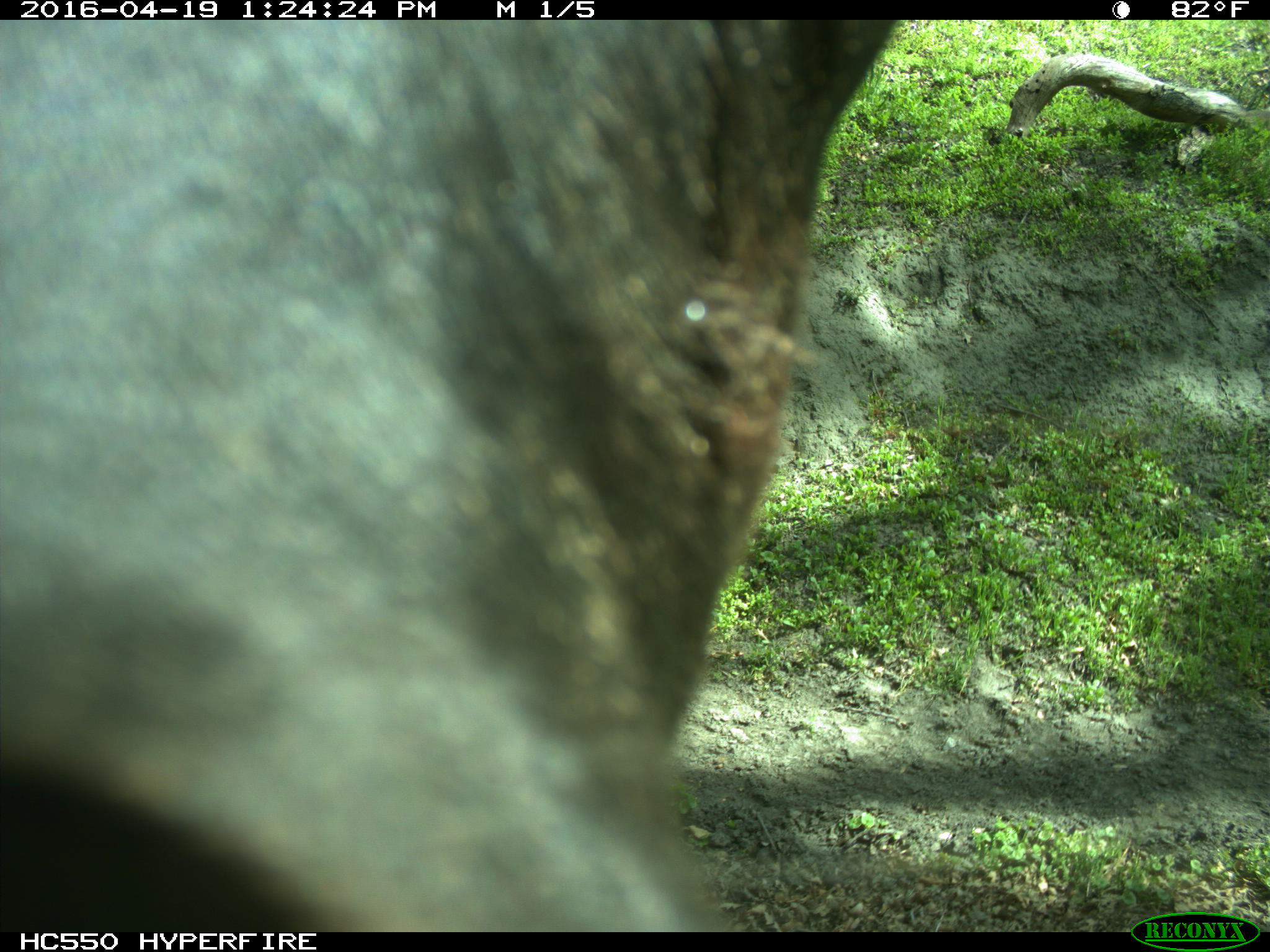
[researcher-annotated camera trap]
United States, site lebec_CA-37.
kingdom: Animalia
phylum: Chordata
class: Mammalia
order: Artiodactyla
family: Bovidae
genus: Bos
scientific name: Bos taurus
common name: domestic cow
Bos taurus (domestic cow).